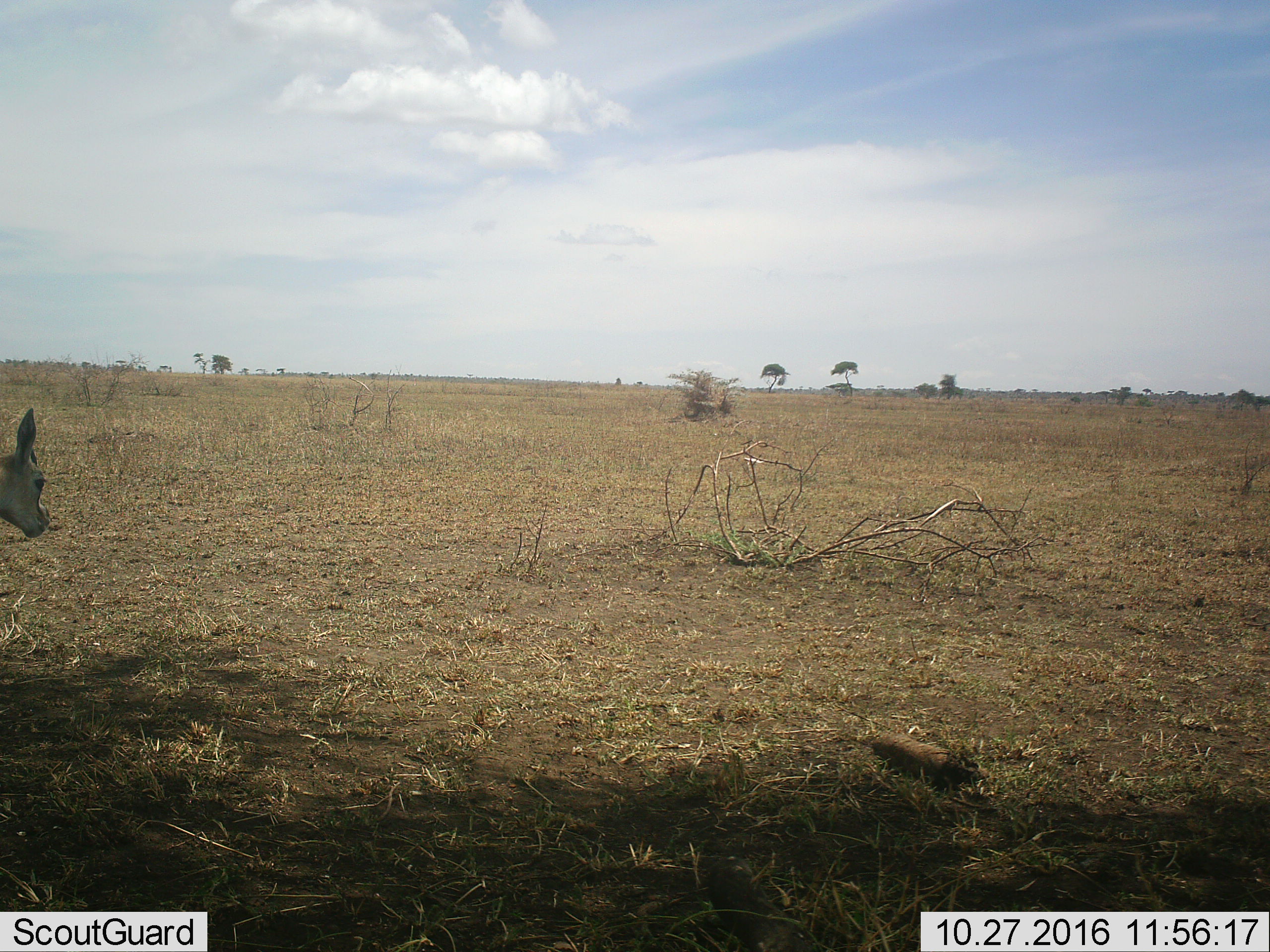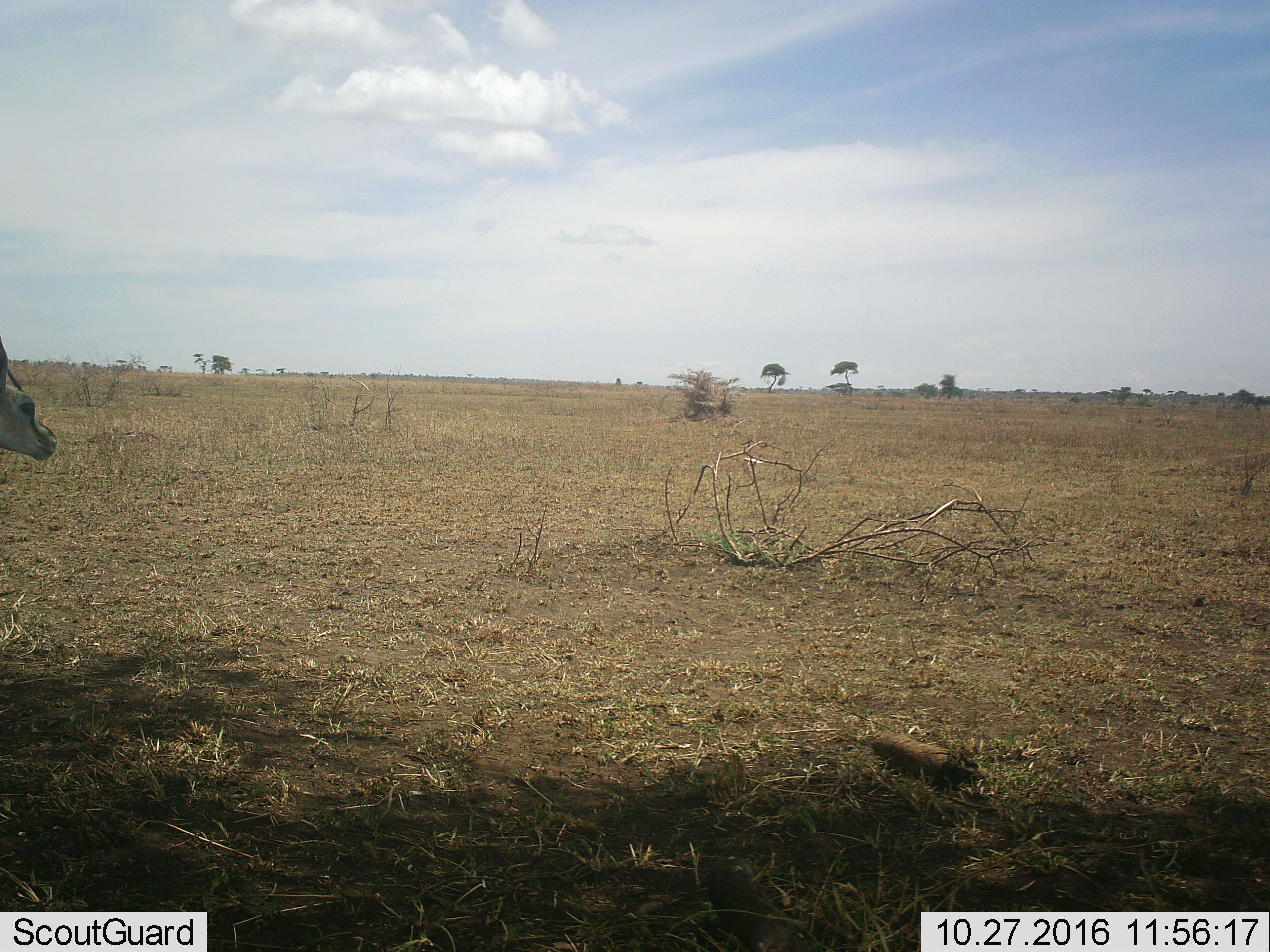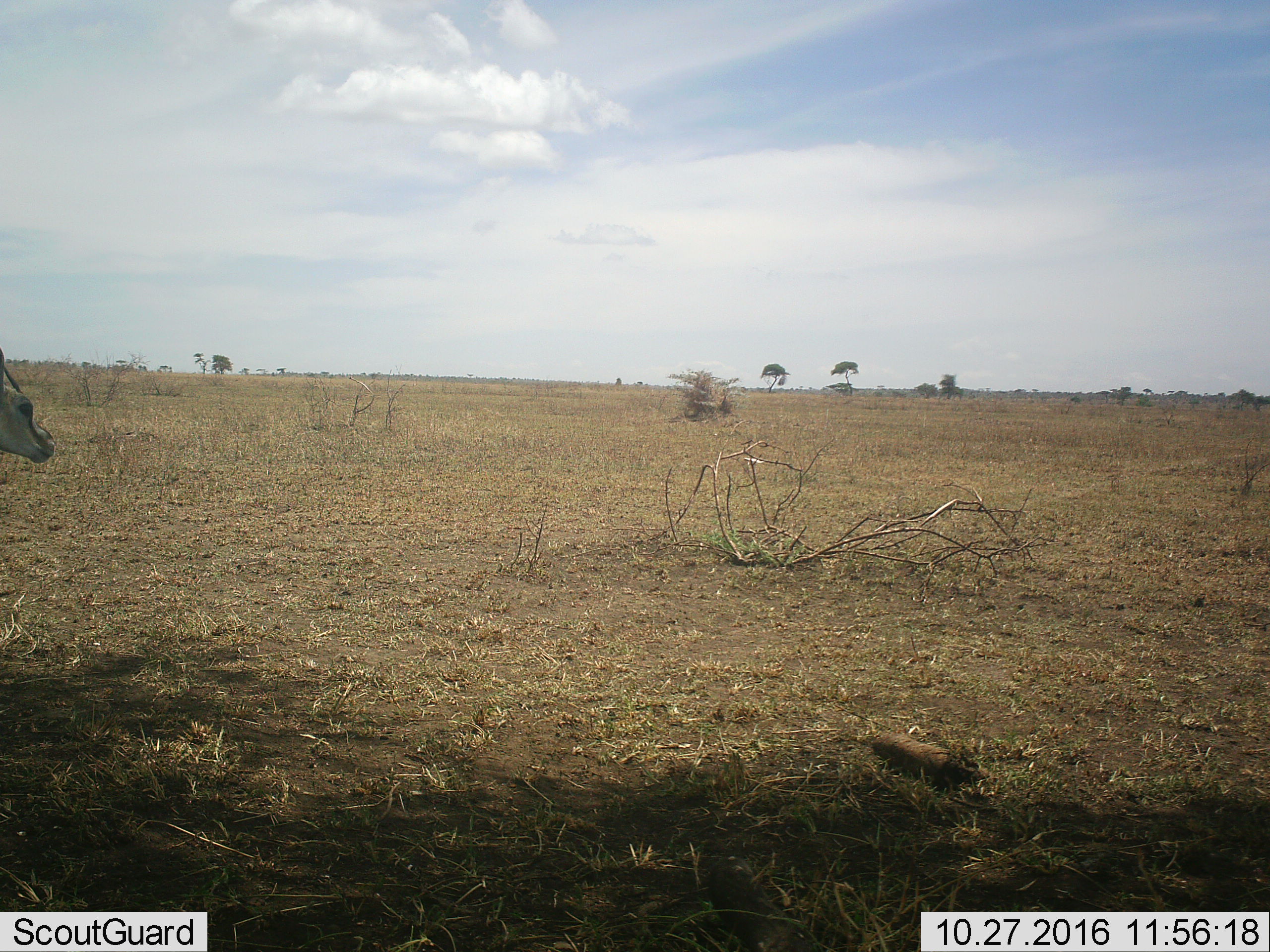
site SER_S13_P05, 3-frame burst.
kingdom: Animalia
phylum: Chordata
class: Mammalia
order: Artiodactyla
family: Bovidae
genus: Eudorcas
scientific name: Eudorcas thomsonii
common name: thomson's gazelle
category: gazellethomsons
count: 1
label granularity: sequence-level